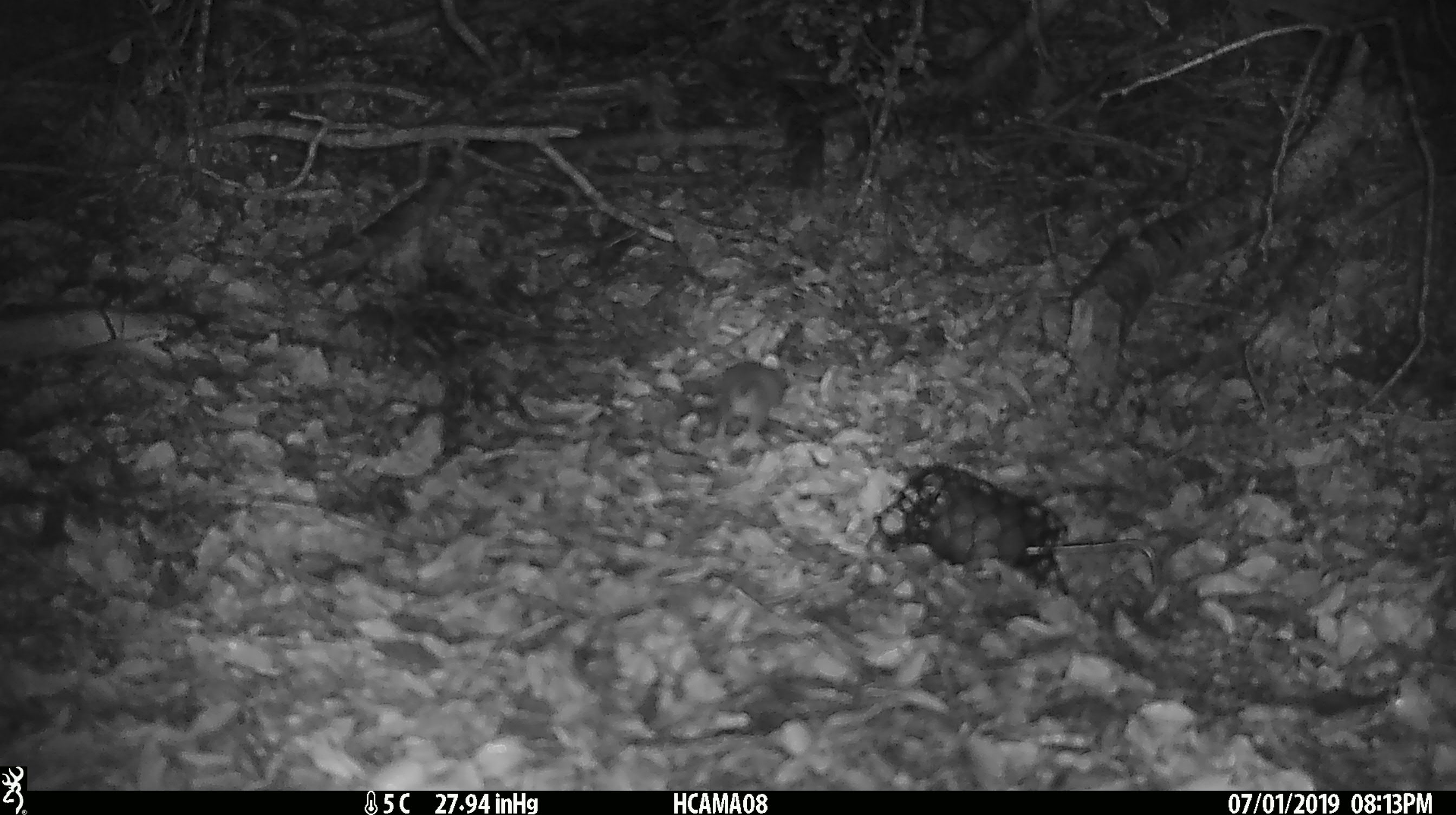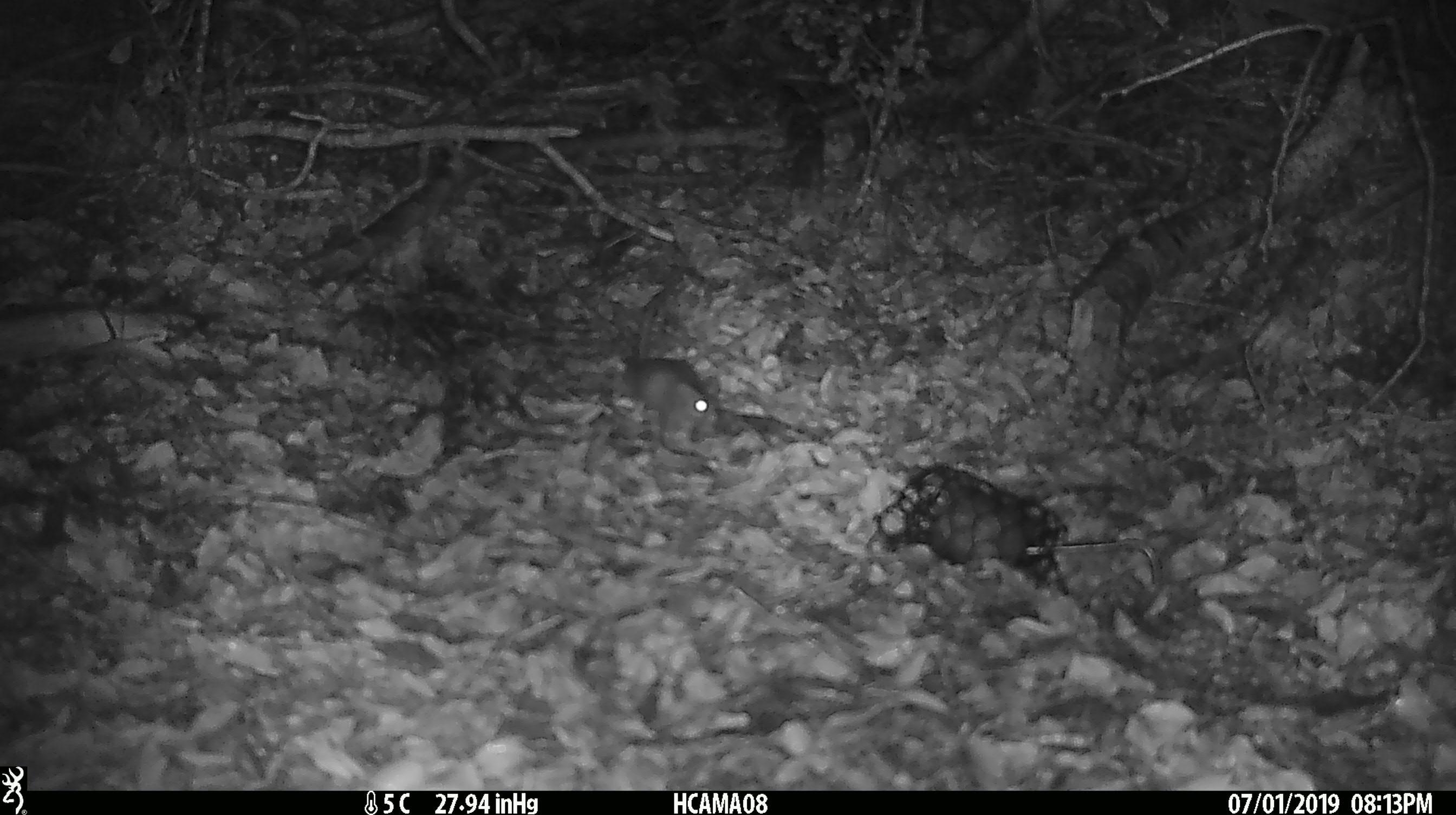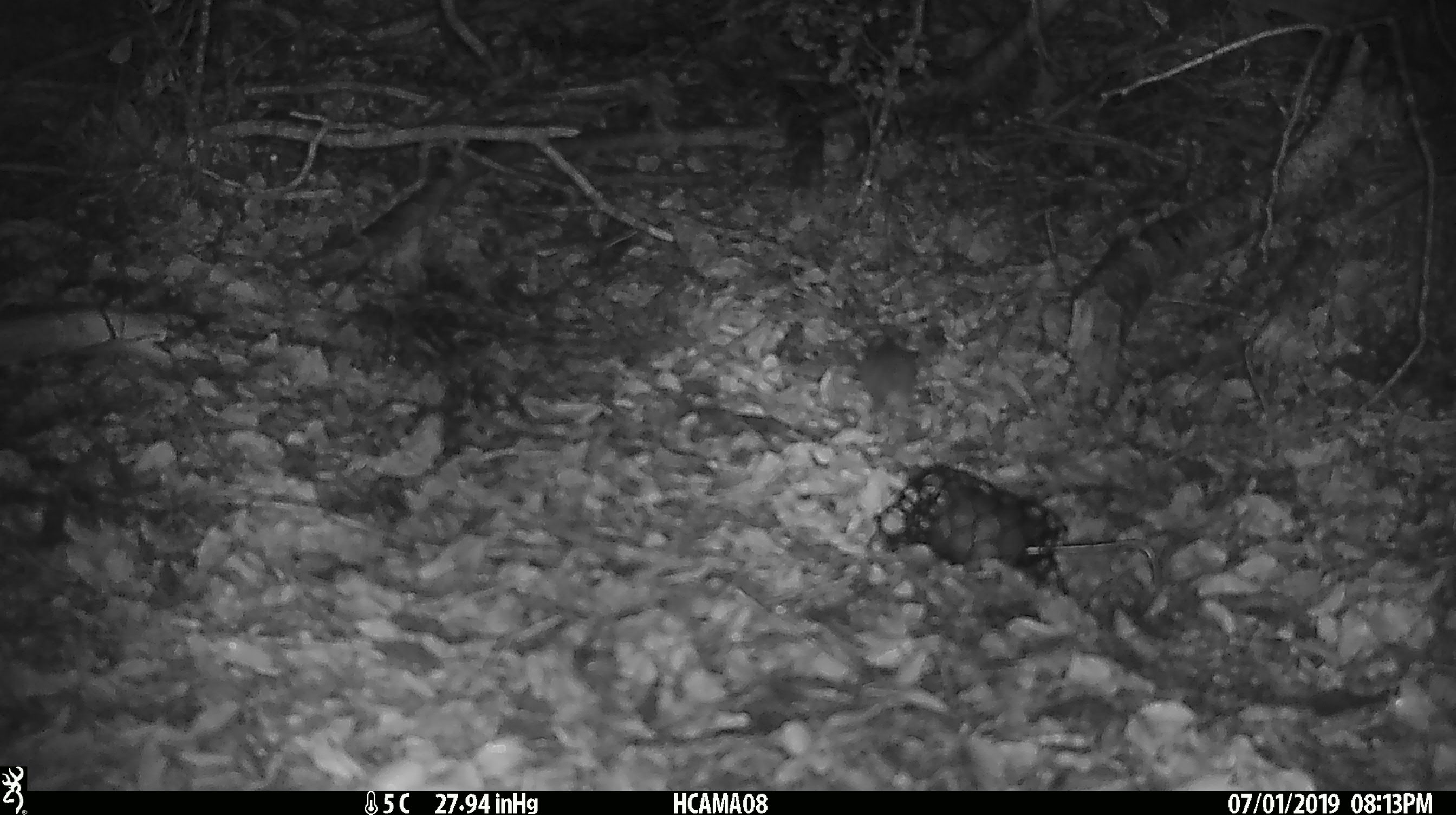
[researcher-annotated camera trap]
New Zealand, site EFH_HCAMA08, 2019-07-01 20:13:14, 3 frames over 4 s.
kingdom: Animalia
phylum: Chordata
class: Mammalia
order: Rodentia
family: Muridae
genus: Mus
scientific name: Mus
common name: mouse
Mouse (Mus).